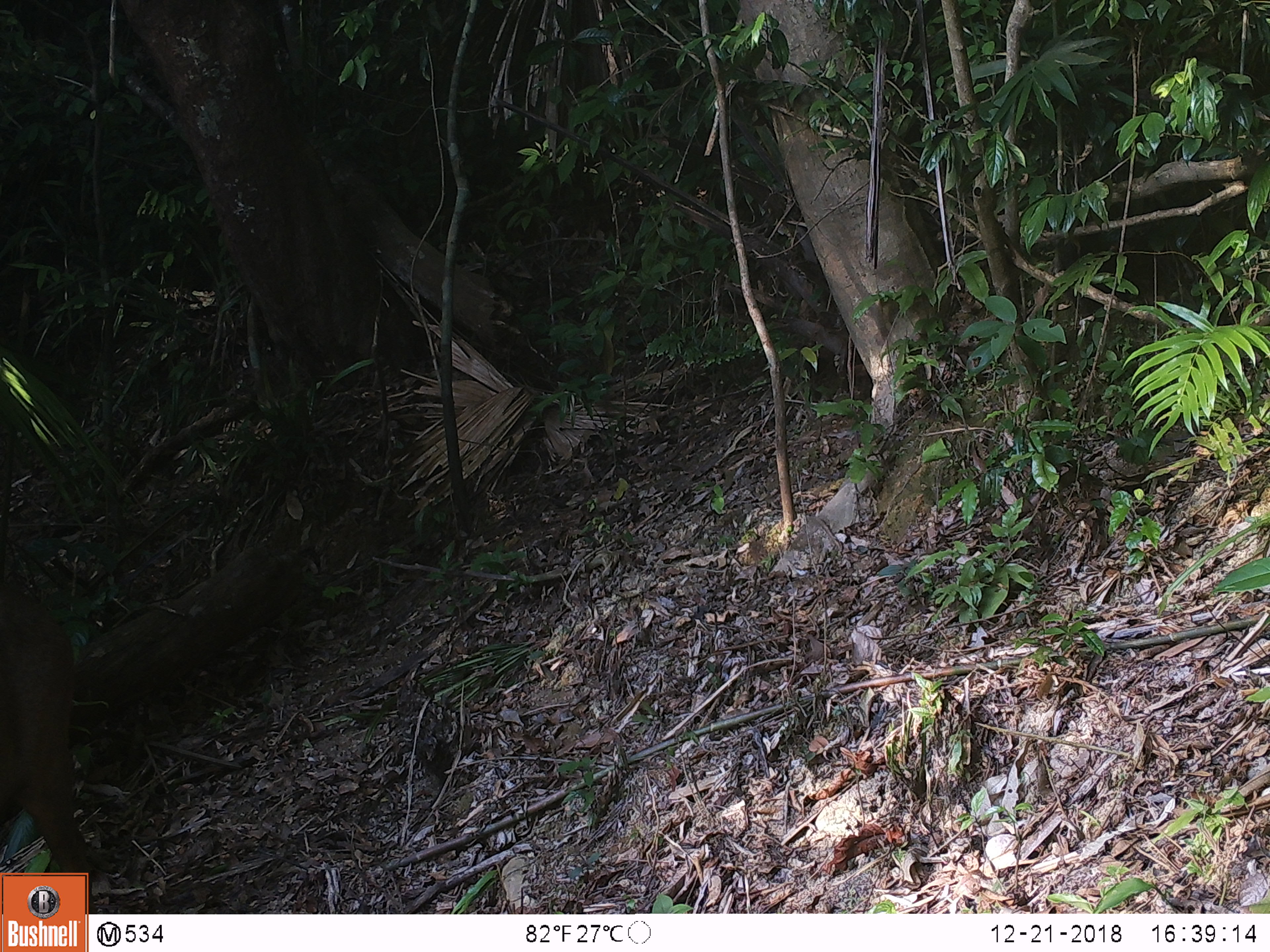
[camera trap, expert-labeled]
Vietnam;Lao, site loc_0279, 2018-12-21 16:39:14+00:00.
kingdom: Animalia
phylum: Chordata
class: Mammalia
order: Artiodactyla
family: Cervidae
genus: Rusa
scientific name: Rusa unicolor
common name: sambar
Sambar (Rusa unicolor). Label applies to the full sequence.